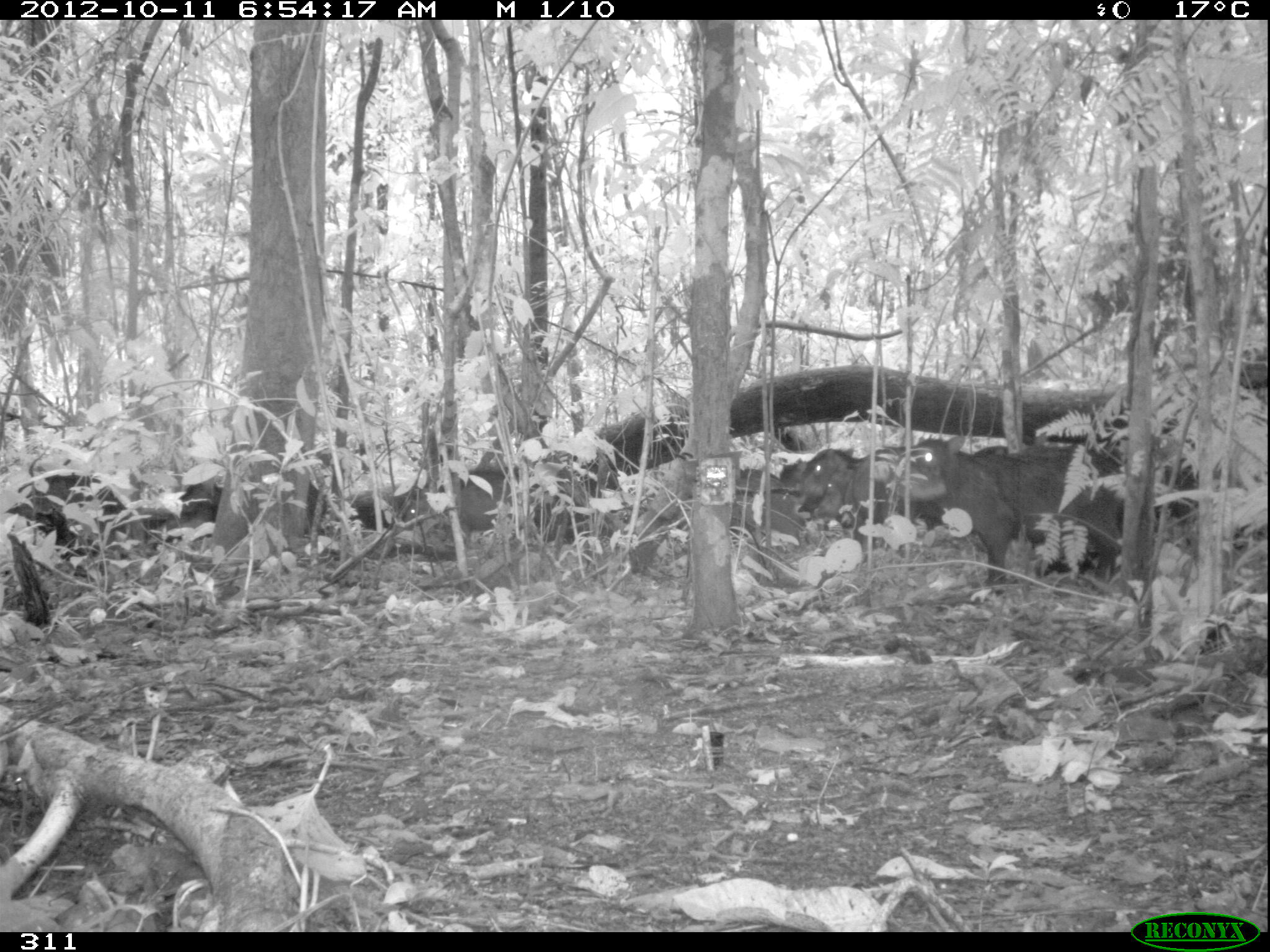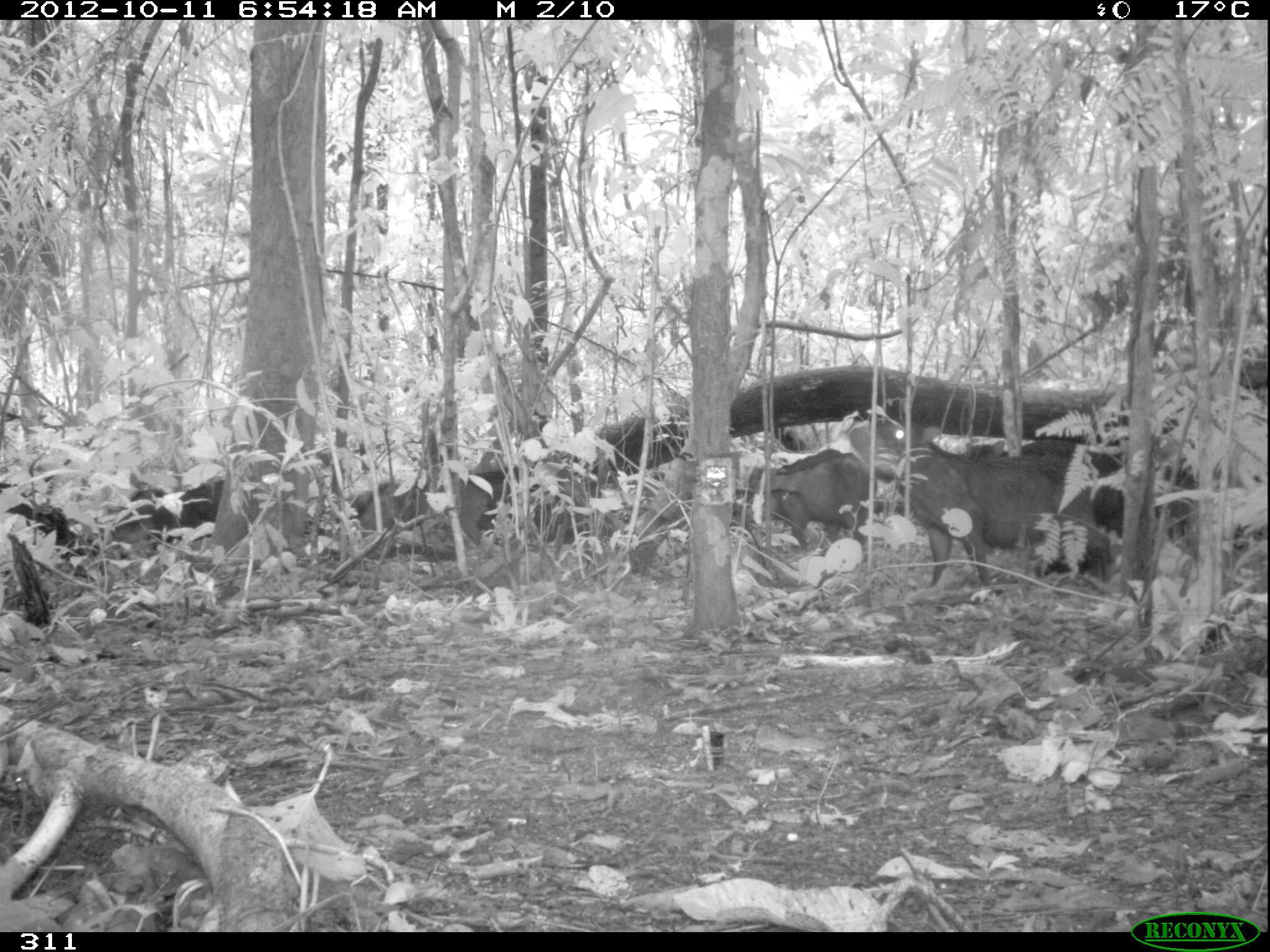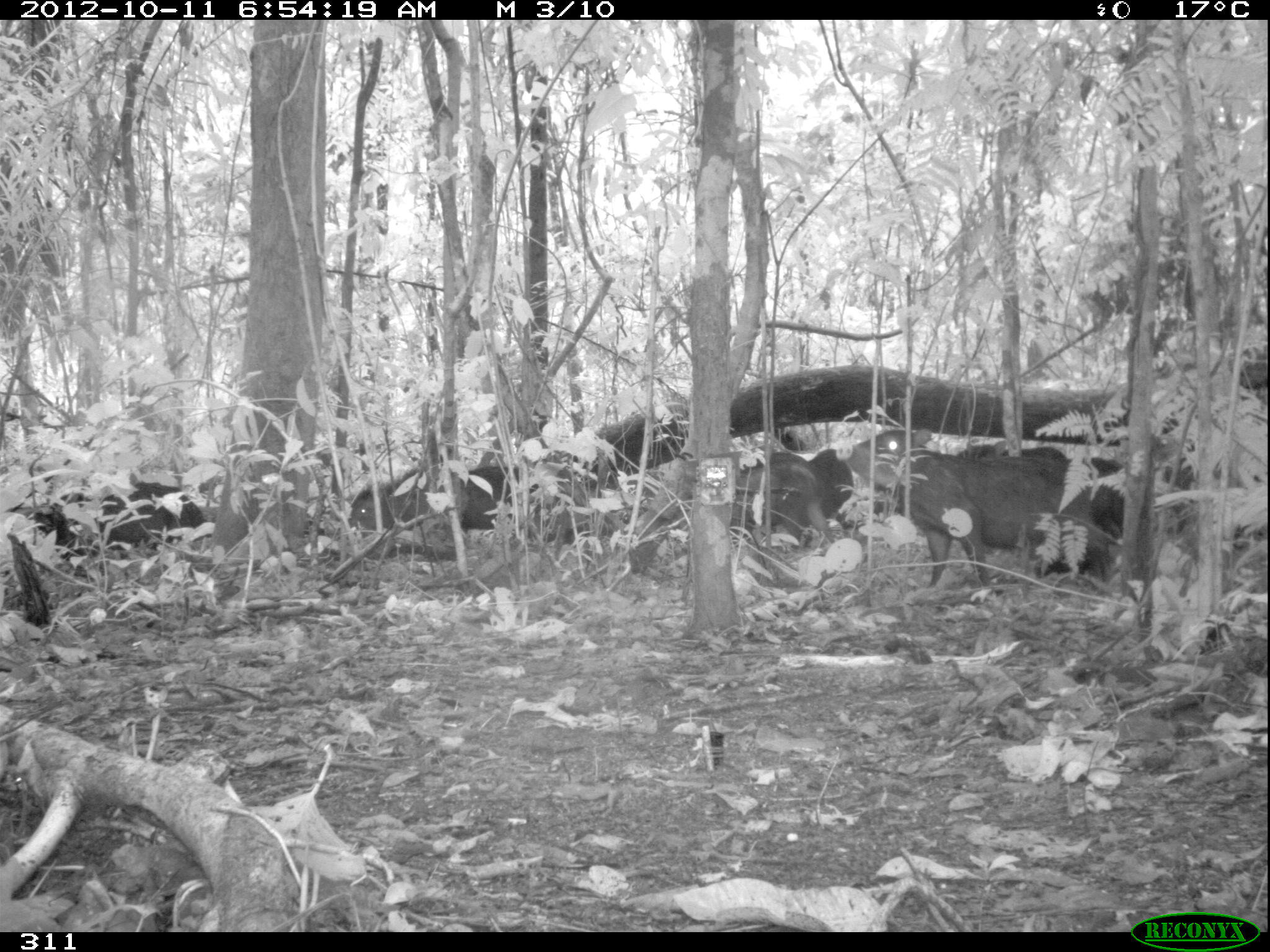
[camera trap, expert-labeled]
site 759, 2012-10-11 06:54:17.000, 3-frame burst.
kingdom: Animalia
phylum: Chordata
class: Mammalia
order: Artiodactyla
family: Tayassuidae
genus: Tayassu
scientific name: Tayassu pecari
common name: white-lipped peccary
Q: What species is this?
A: Tayassu pecari (white-lipped peccary).